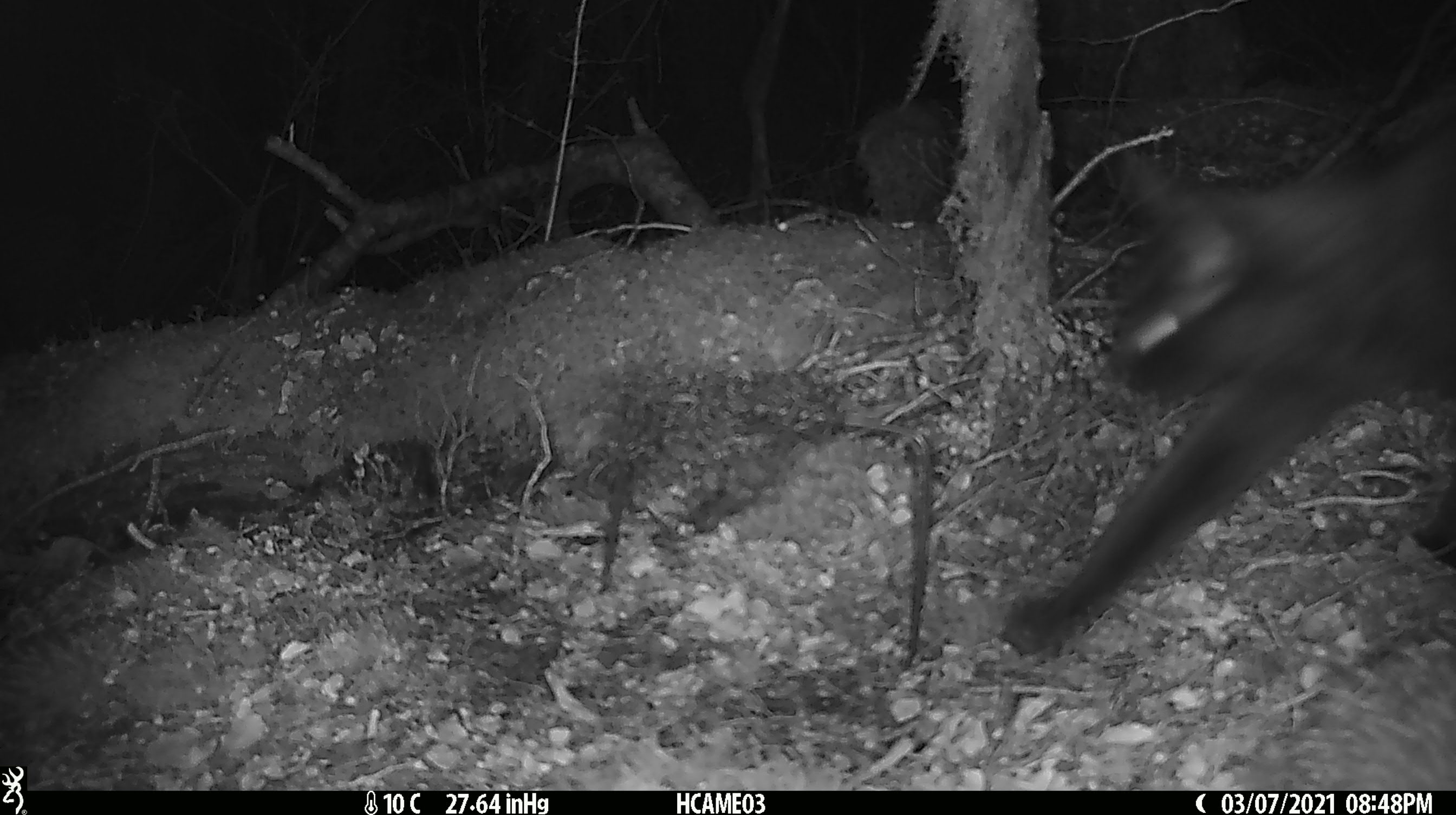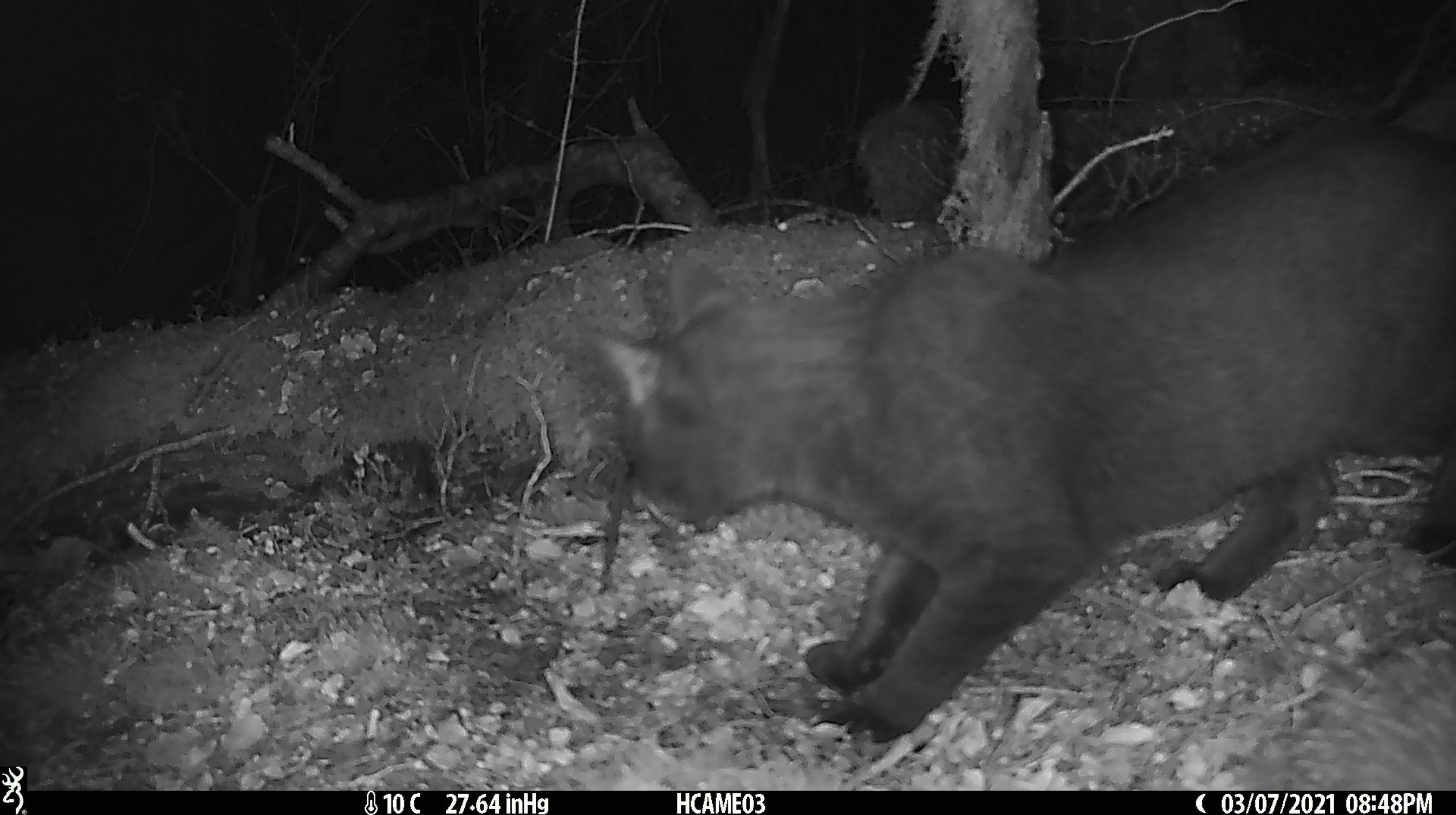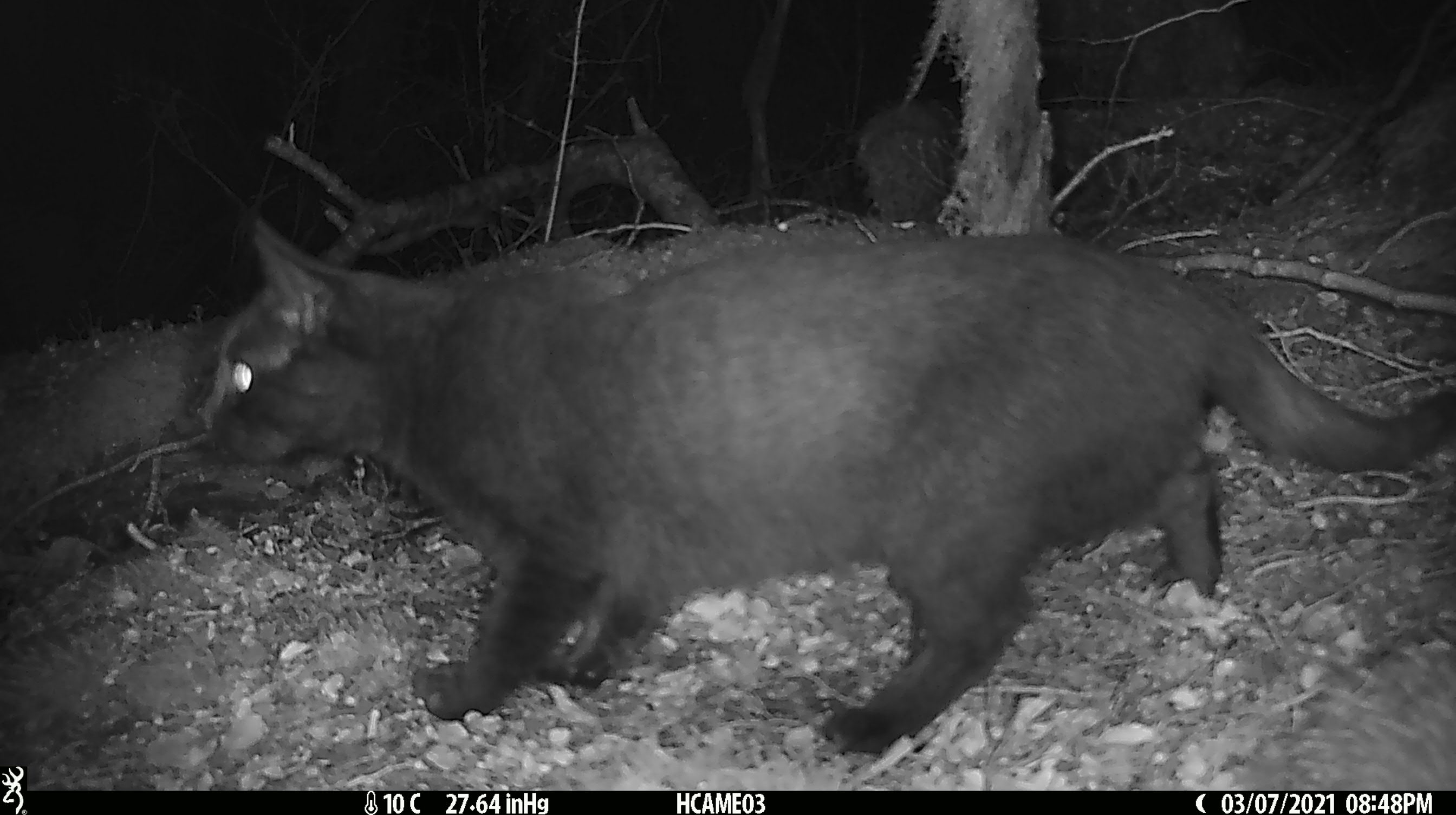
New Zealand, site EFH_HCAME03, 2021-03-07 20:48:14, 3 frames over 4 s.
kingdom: Animalia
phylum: Chordata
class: Mammalia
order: Carnivora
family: Felidae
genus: Felis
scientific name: Felis catus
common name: domestic cat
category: cat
Cat (domestic cat) (Felis catus).